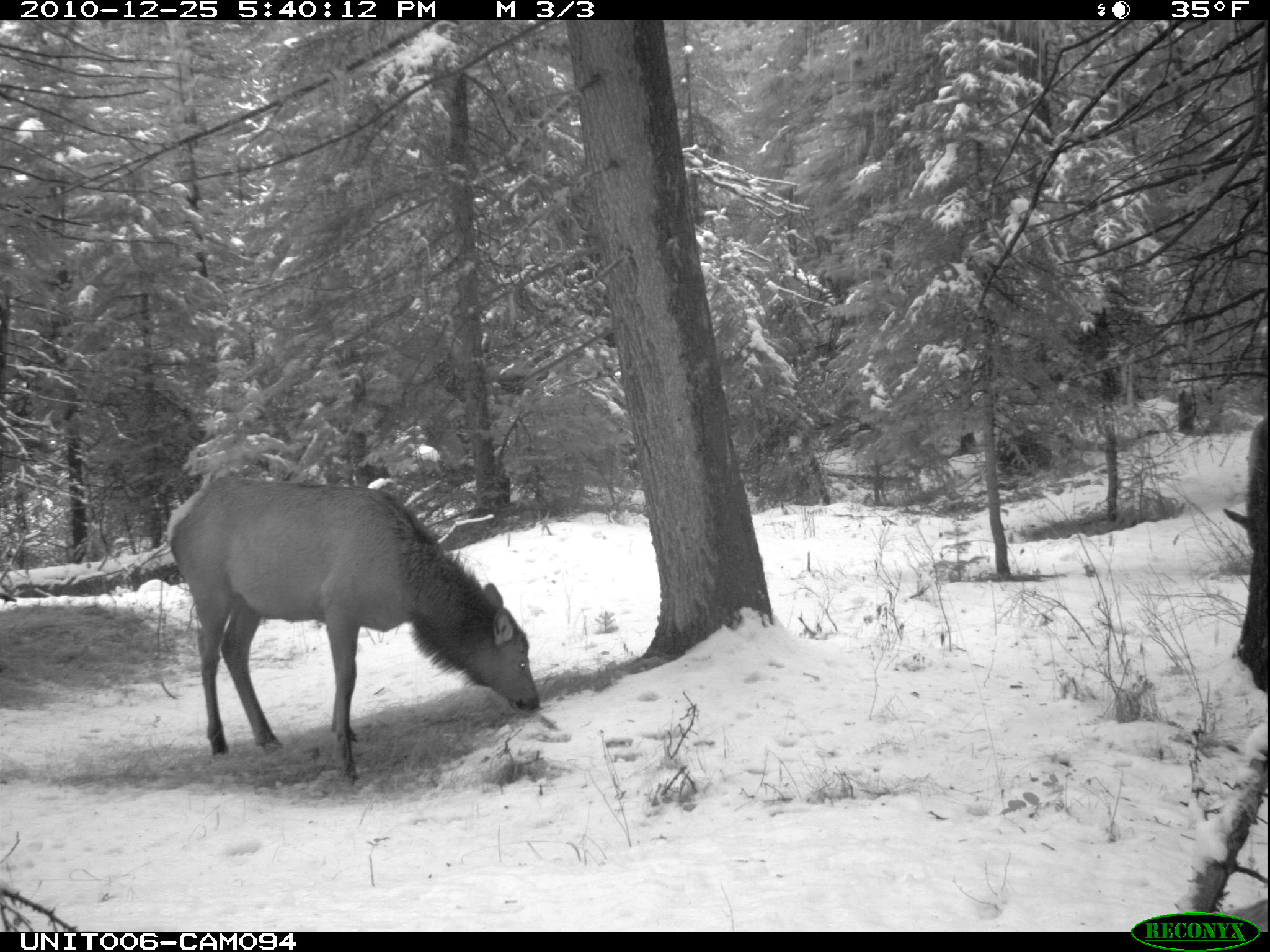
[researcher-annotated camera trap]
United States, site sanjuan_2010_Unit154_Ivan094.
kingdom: Animalia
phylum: Chordata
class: Mammalia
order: Artiodactyla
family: Cervidae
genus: Cervus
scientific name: Cervus elaphus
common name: red deer